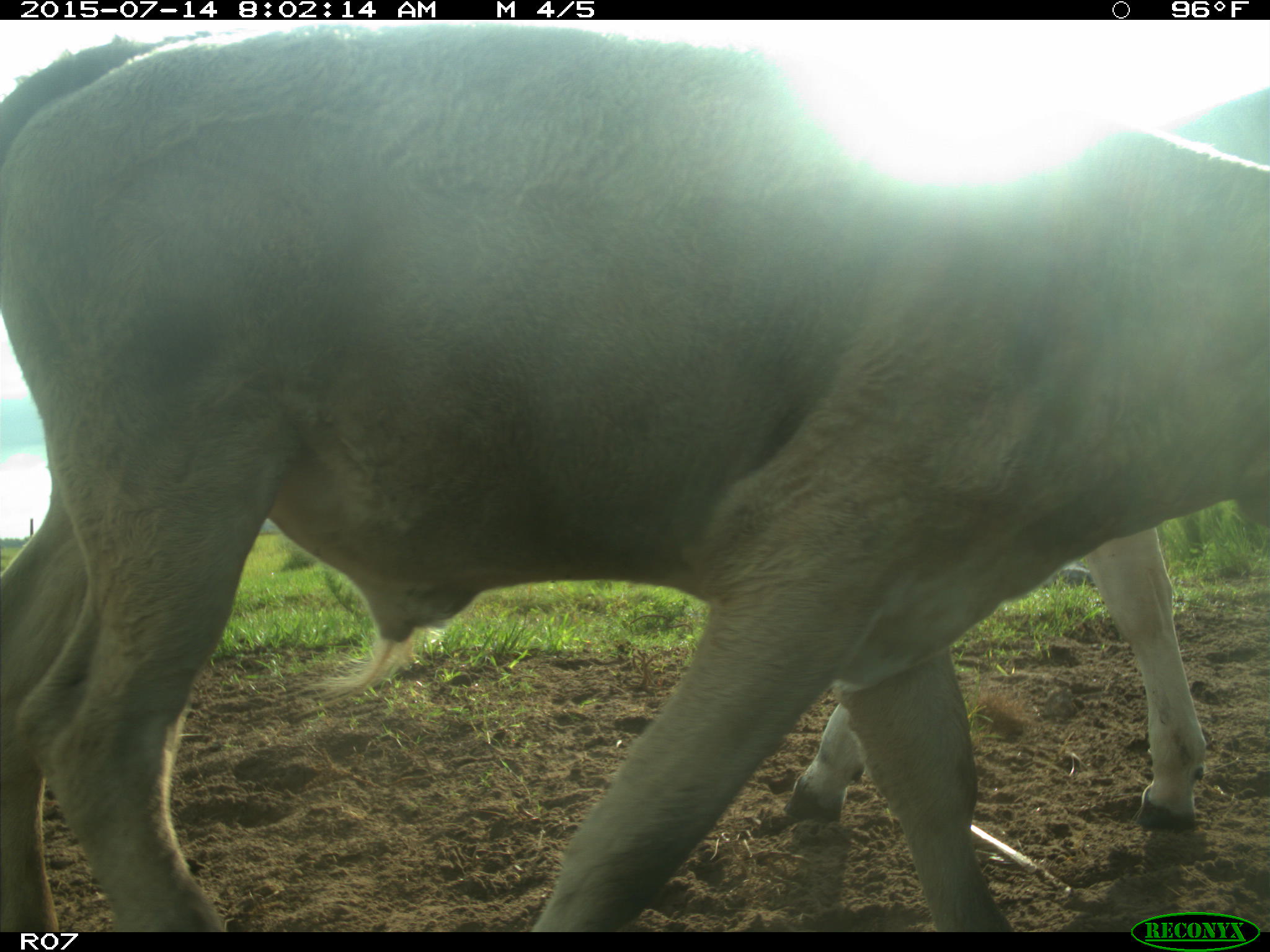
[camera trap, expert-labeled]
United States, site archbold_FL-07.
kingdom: Animalia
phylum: Chordata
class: Mammalia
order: Artiodactyla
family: Bovidae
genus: Bos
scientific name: Bos taurus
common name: domestic cow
Bos taurus (domestic cow).